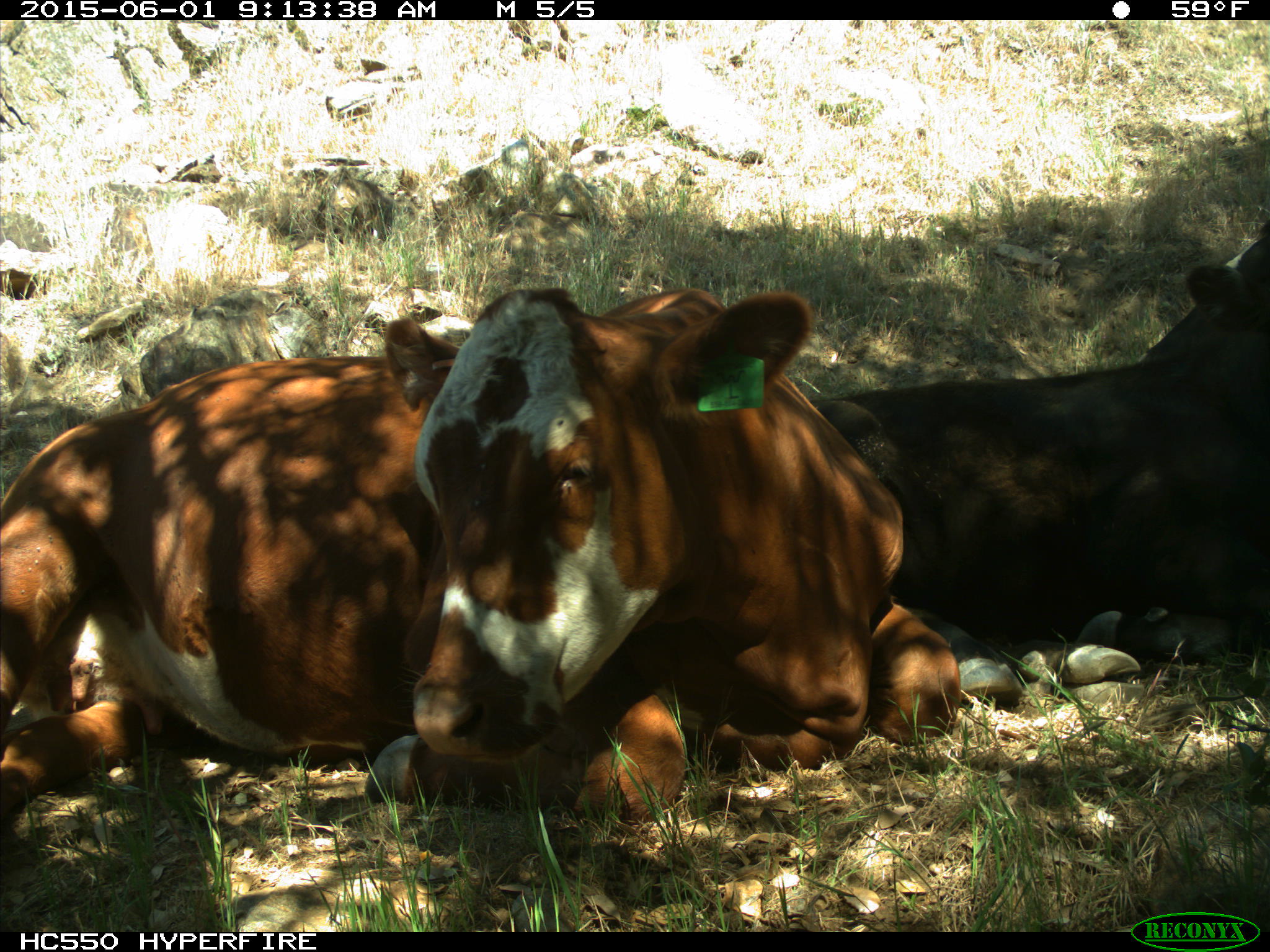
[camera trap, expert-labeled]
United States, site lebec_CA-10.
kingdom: Animalia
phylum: Chordata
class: Mammalia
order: Artiodactyla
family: Bovidae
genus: Bos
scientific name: Bos taurus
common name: domestic cow